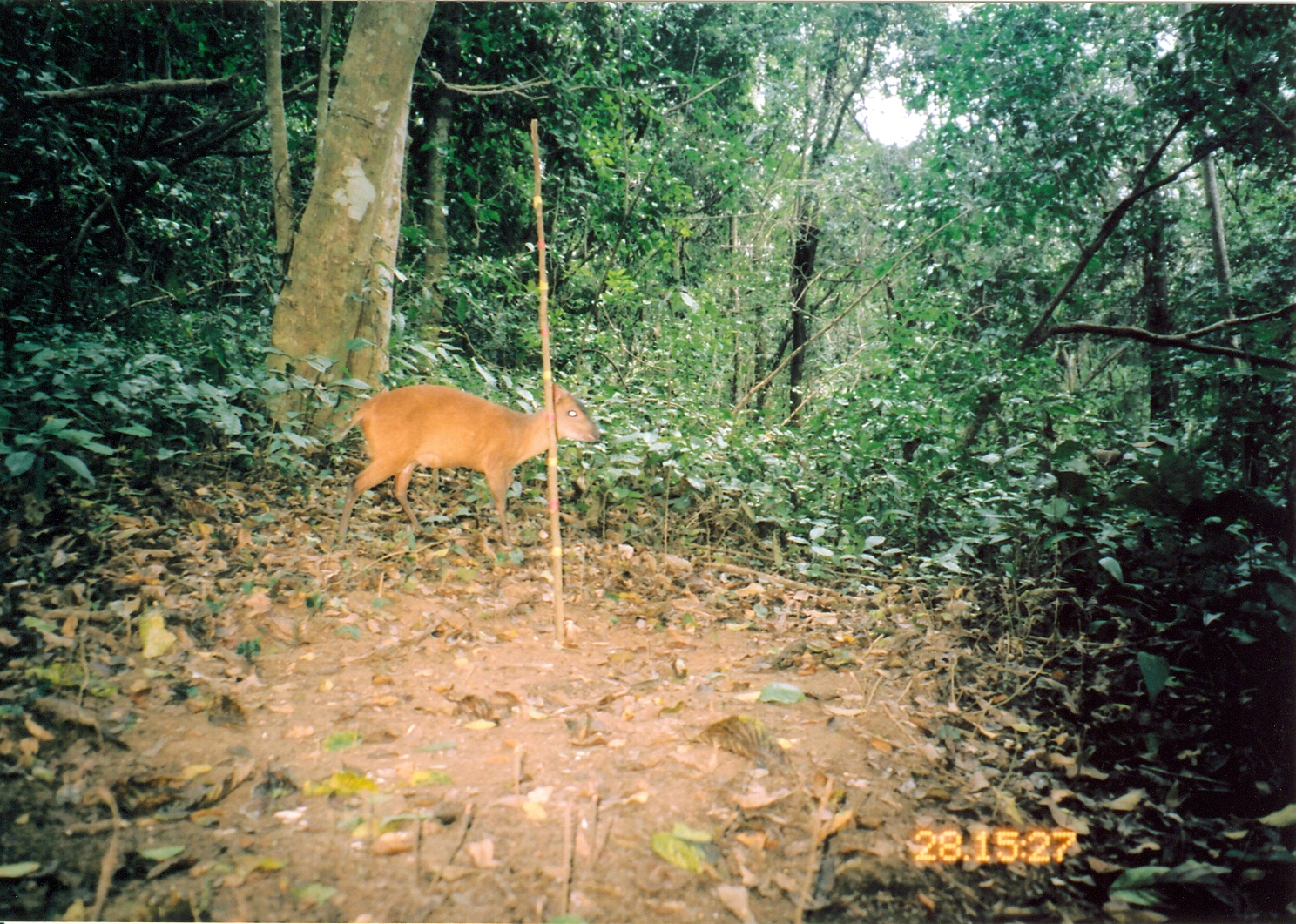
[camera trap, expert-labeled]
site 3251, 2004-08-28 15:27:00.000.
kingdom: Animalia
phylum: Chordata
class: Mammalia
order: Artiodactyla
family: Bovidae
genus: Cephalophus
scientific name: Cephalophus harveyi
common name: harvey's duiker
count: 1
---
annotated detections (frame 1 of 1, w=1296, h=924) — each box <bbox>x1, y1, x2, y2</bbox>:
cephalophus harveyi: <bbox>331, 371, 601, 559</bbox>